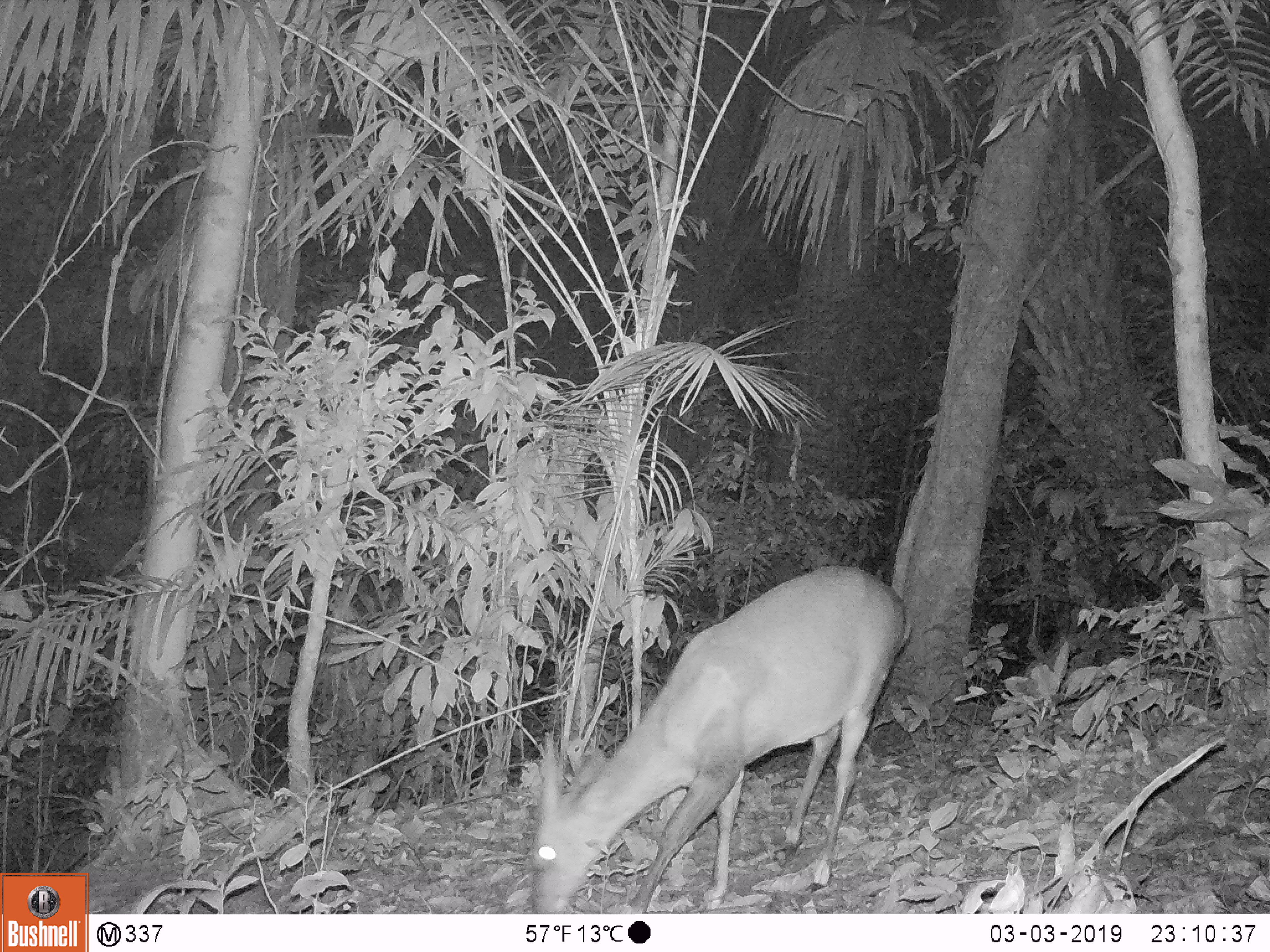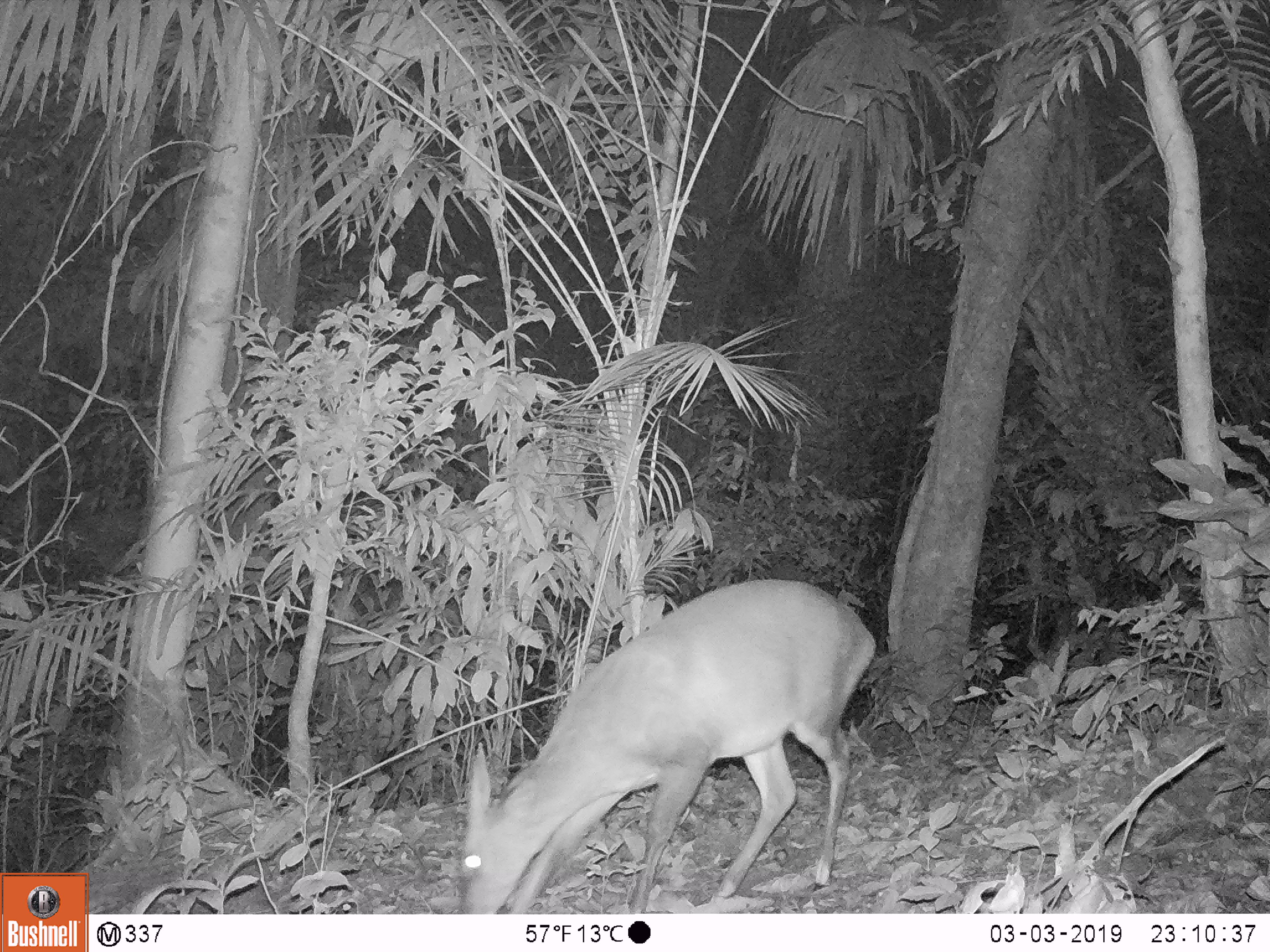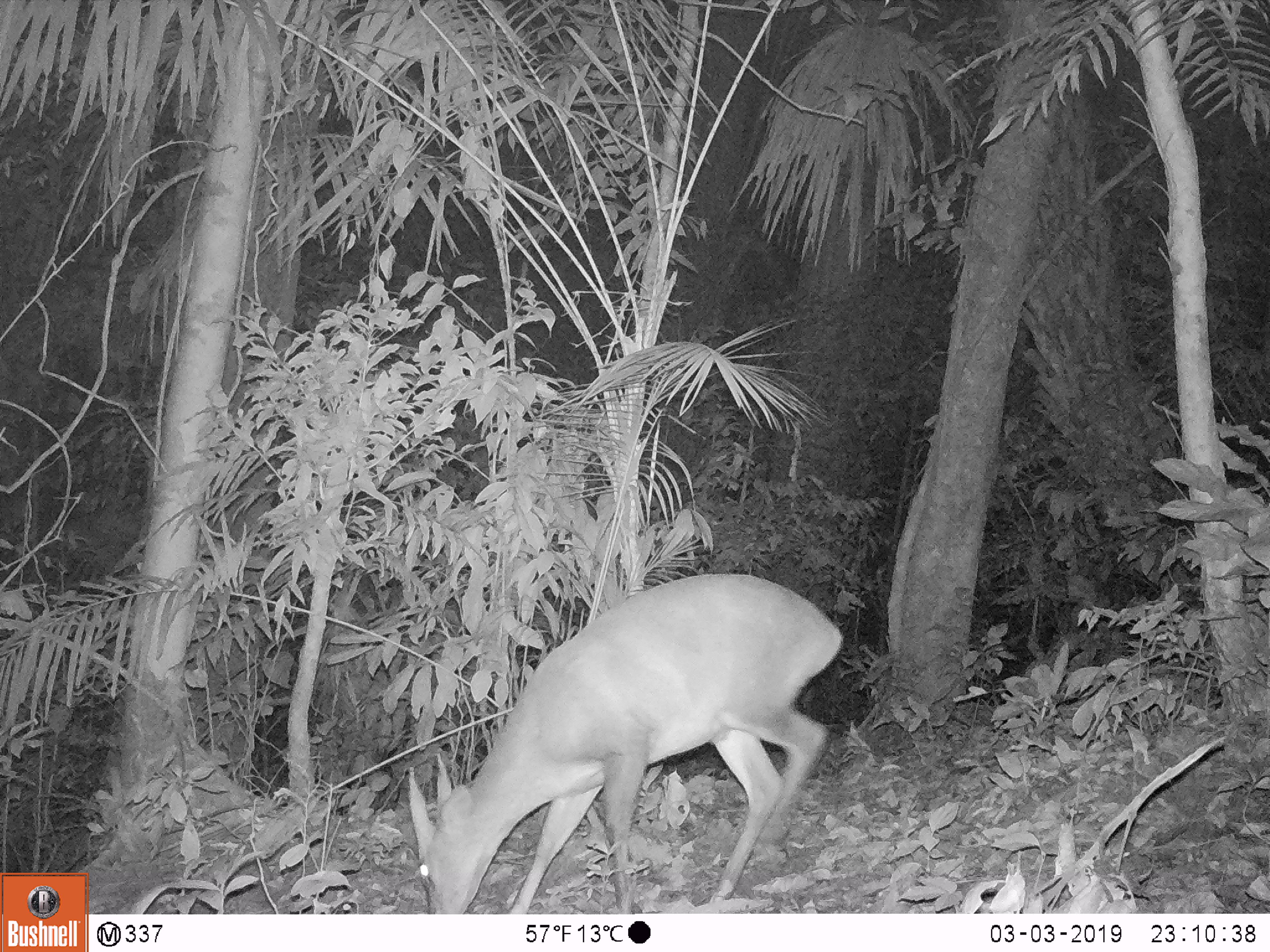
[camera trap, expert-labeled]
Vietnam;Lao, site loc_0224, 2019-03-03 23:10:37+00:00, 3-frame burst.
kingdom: Animalia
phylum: Chordata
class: Mammalia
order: Artiodactyla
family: Cervidae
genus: Muntiacus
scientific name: Muntiacus vuquangensis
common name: large-antlered muntjac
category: large antlered muntjac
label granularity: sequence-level